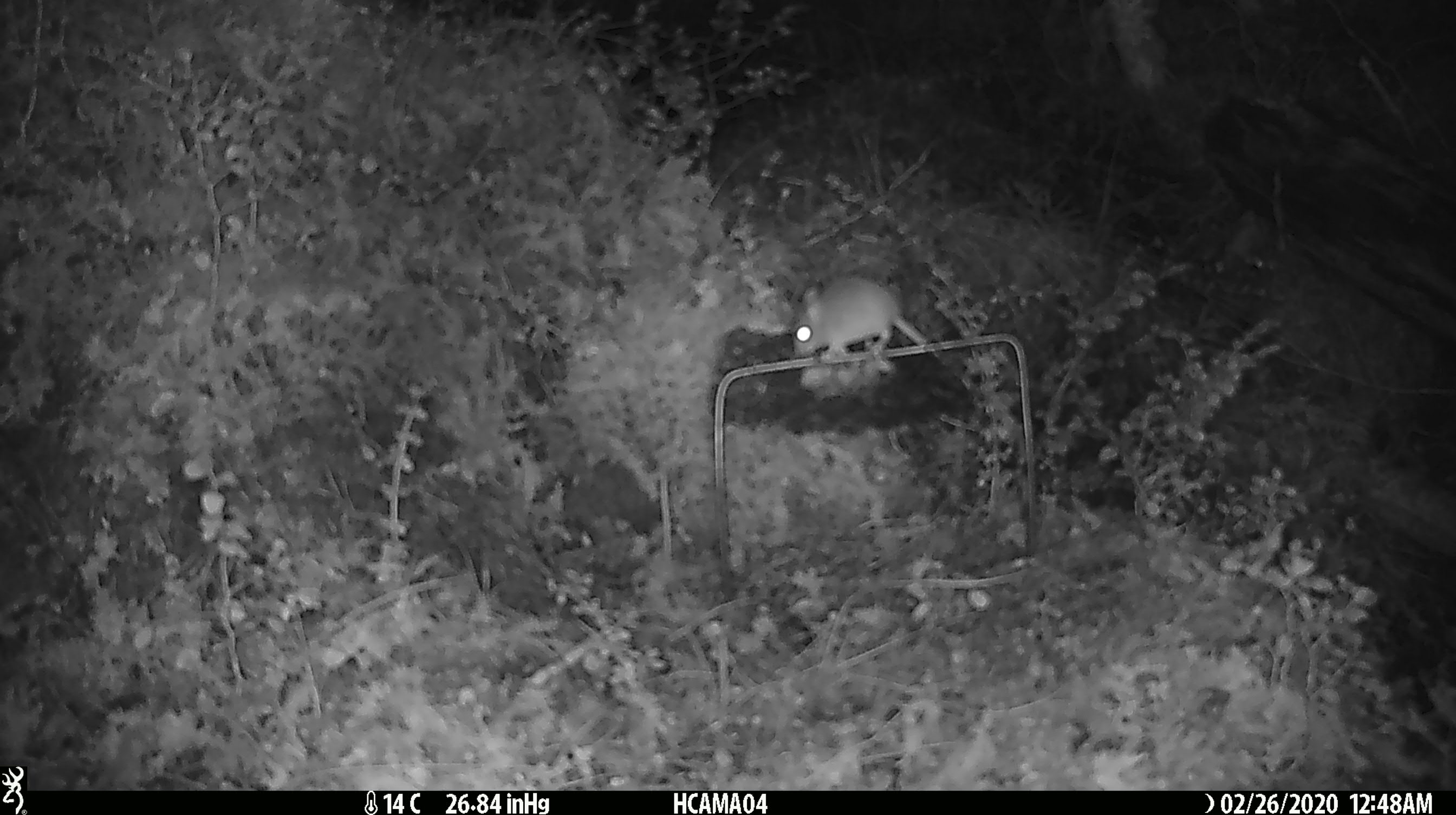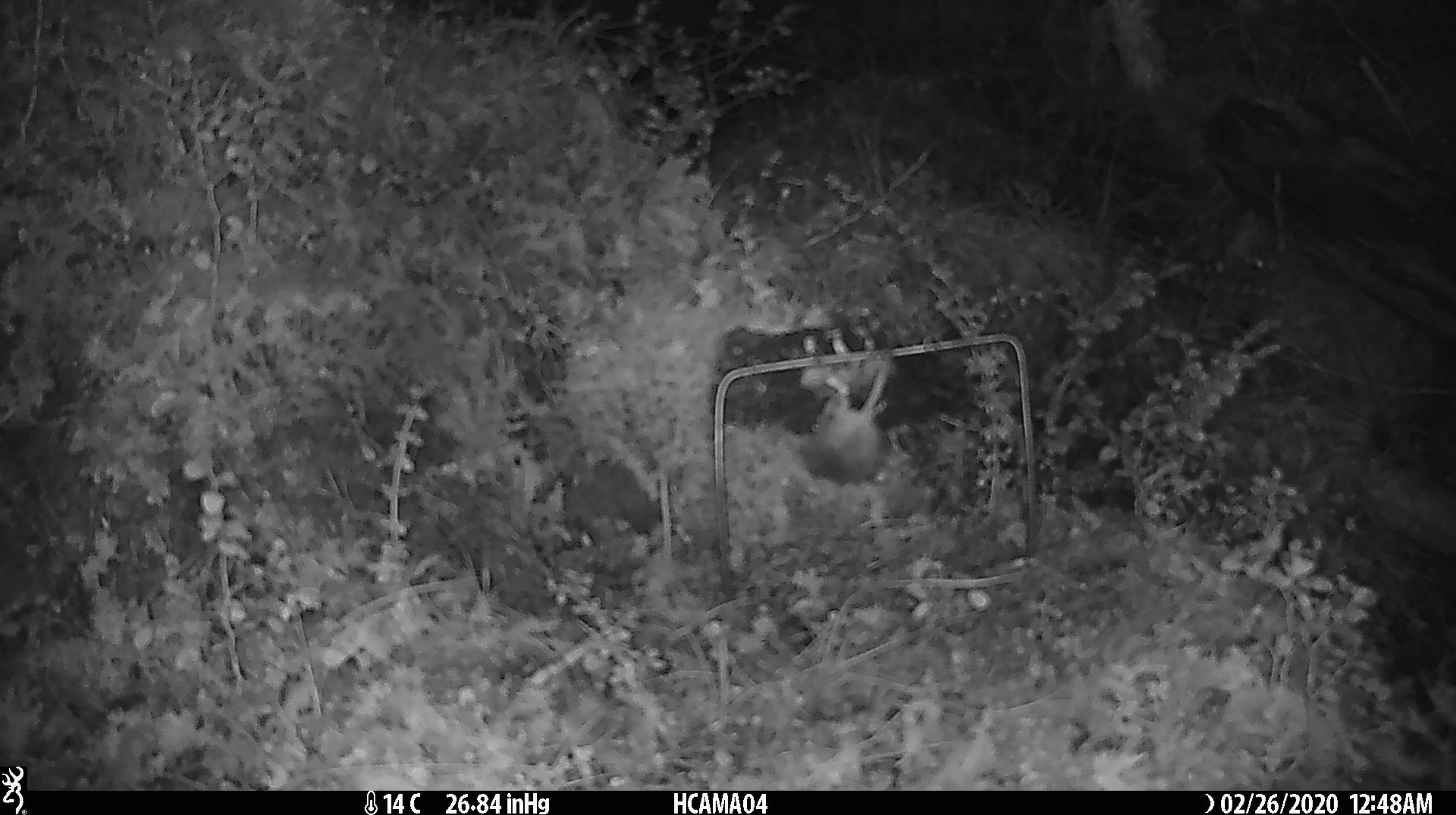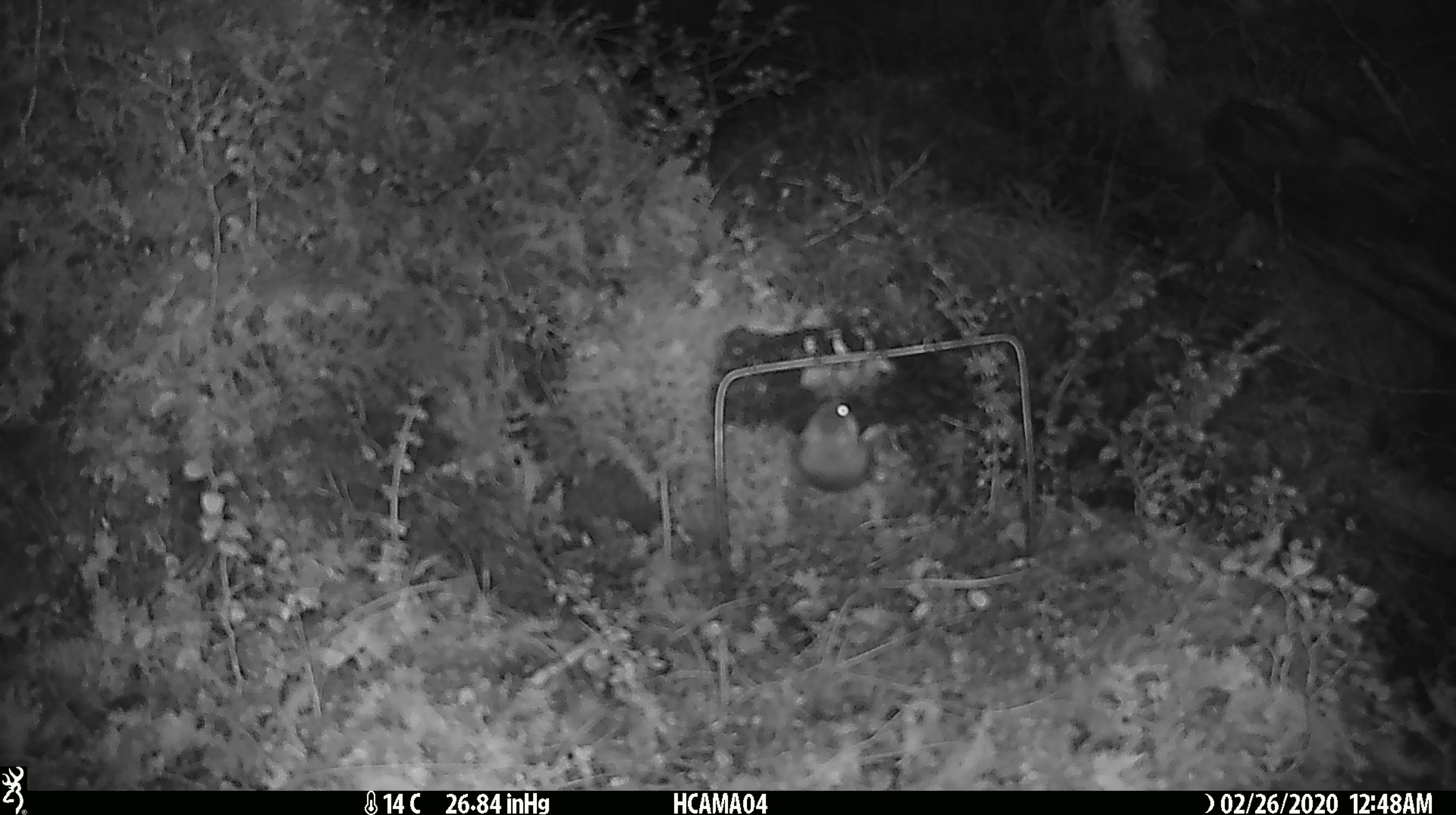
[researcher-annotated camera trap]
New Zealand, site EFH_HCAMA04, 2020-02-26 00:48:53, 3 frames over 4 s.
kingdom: Animalia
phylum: Chordata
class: Mammalia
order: Rodentia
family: Muridae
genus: Mus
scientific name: Mus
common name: mouse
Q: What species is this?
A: Mouse (Mus).